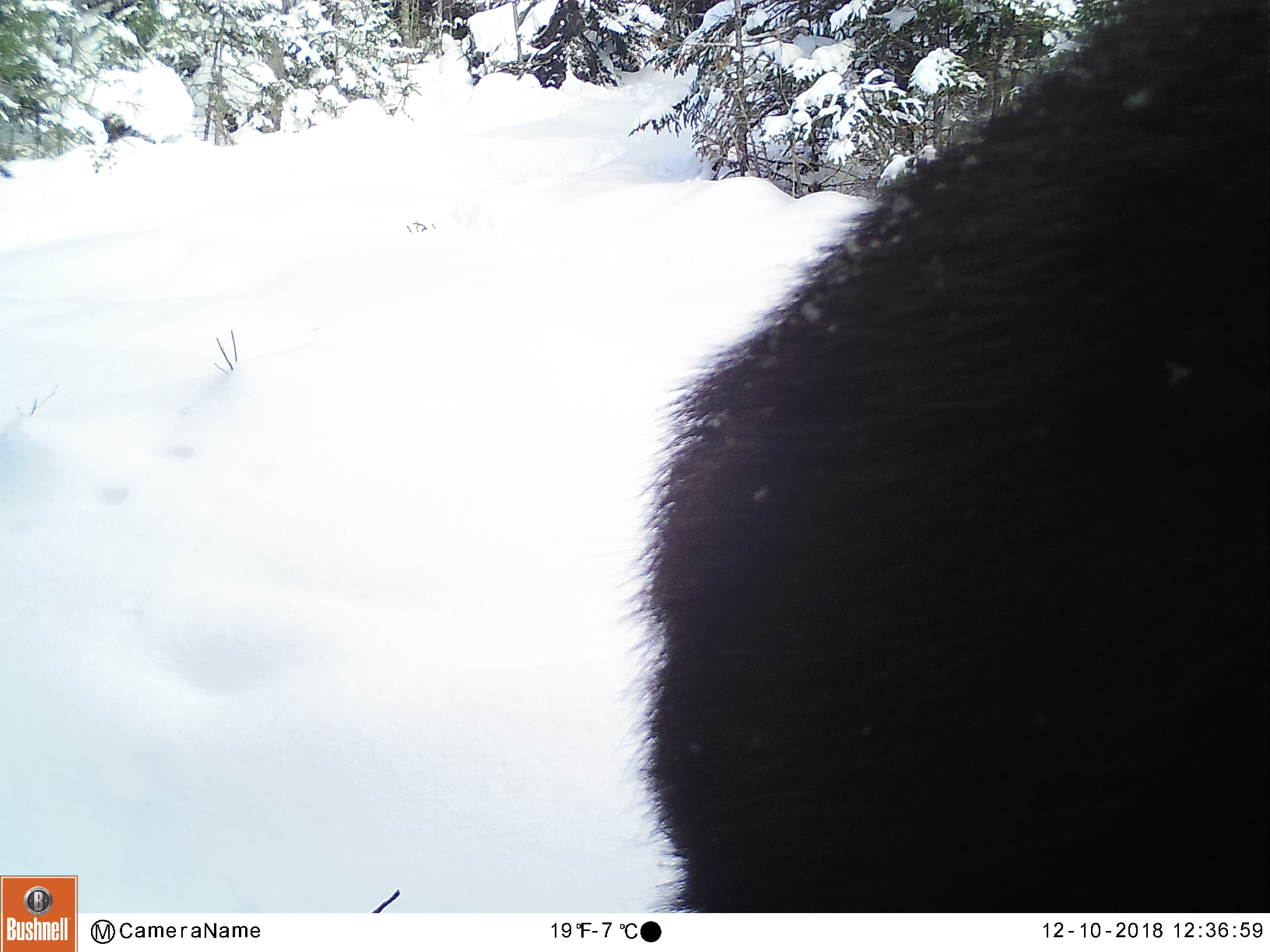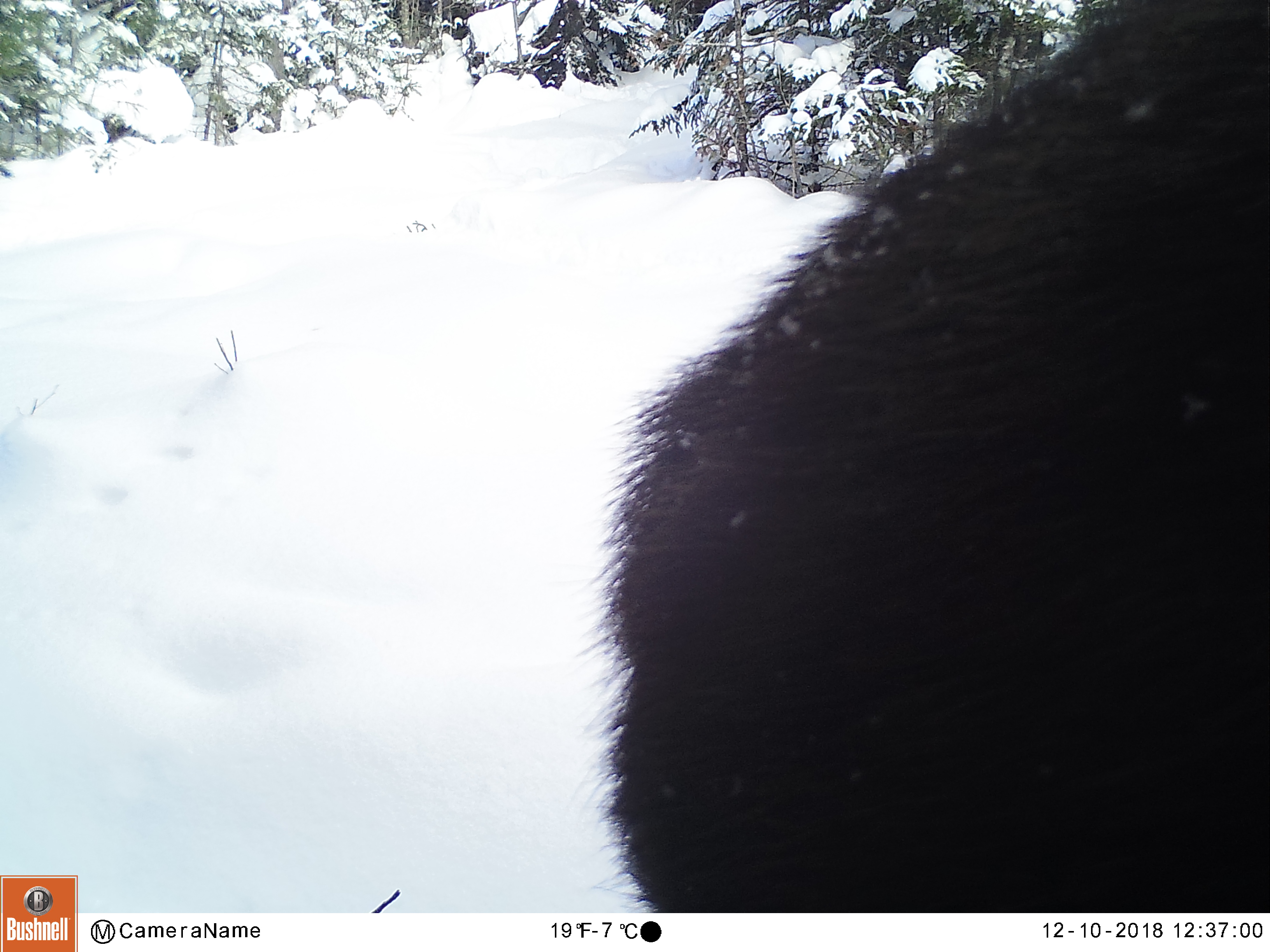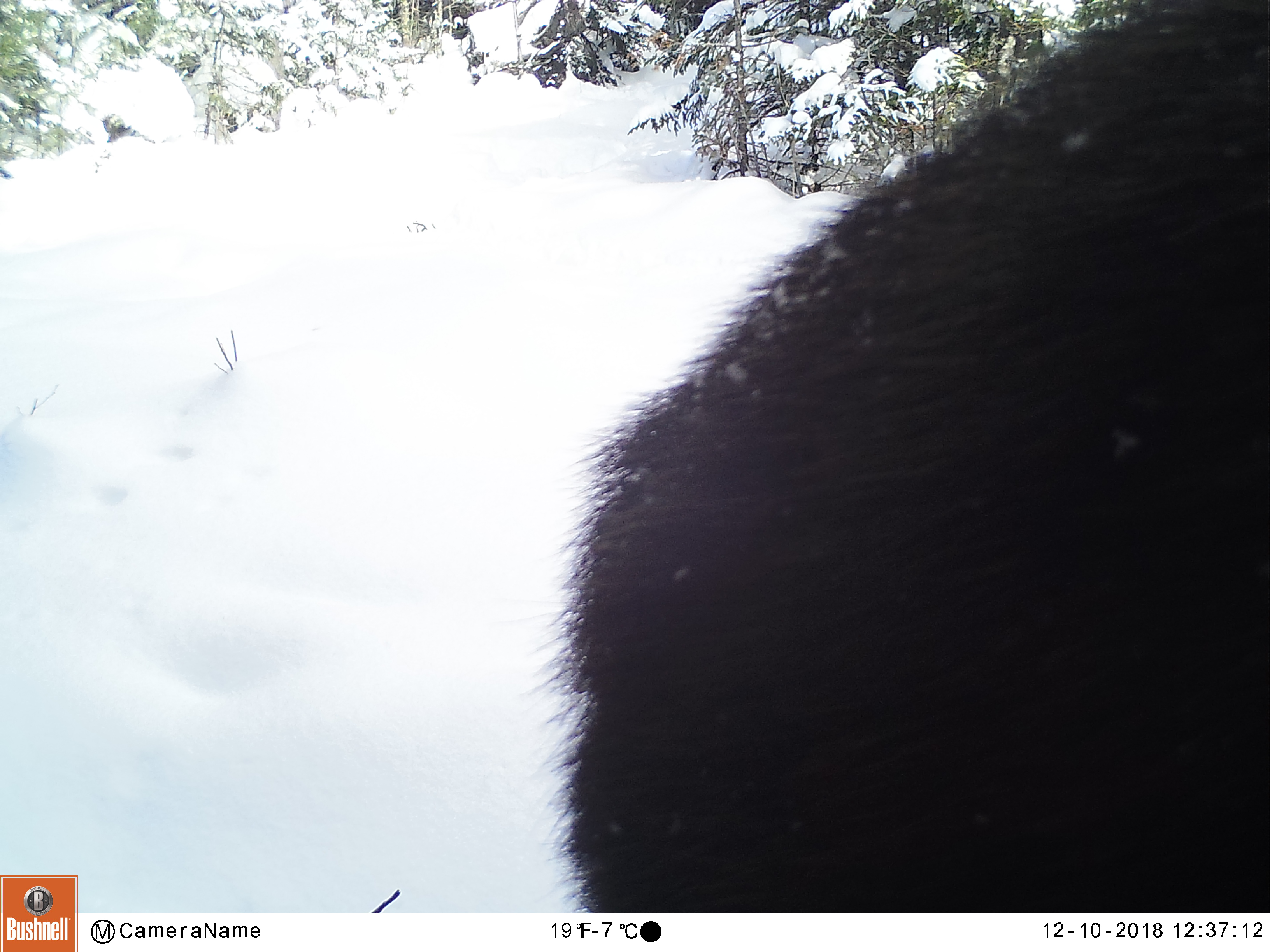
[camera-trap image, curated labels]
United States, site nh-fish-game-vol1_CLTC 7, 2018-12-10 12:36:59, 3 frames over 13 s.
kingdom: Animalia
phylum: Chordata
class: Mammalia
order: Artiodactyla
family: Cervidae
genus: Alces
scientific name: Alces alces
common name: moose